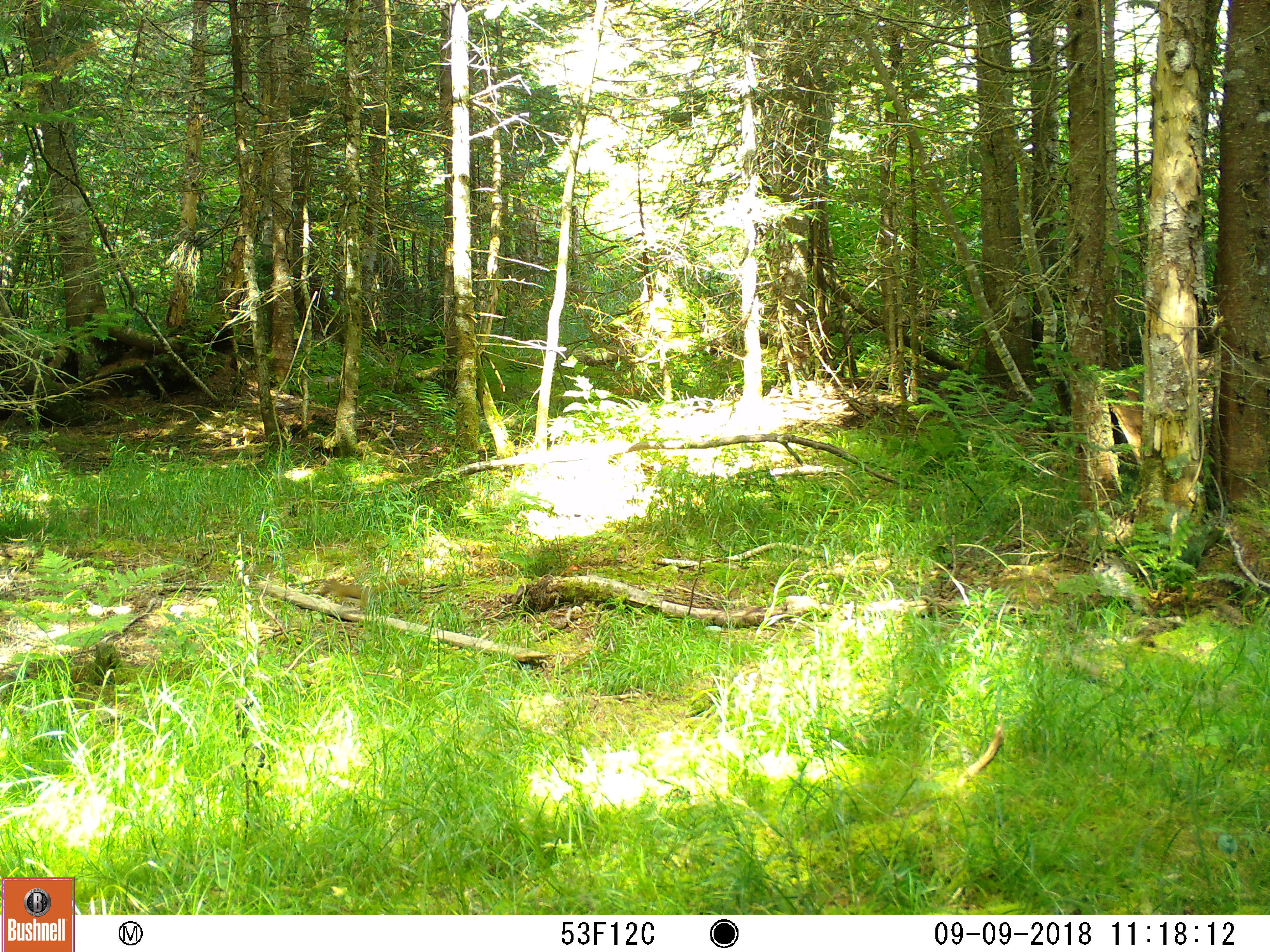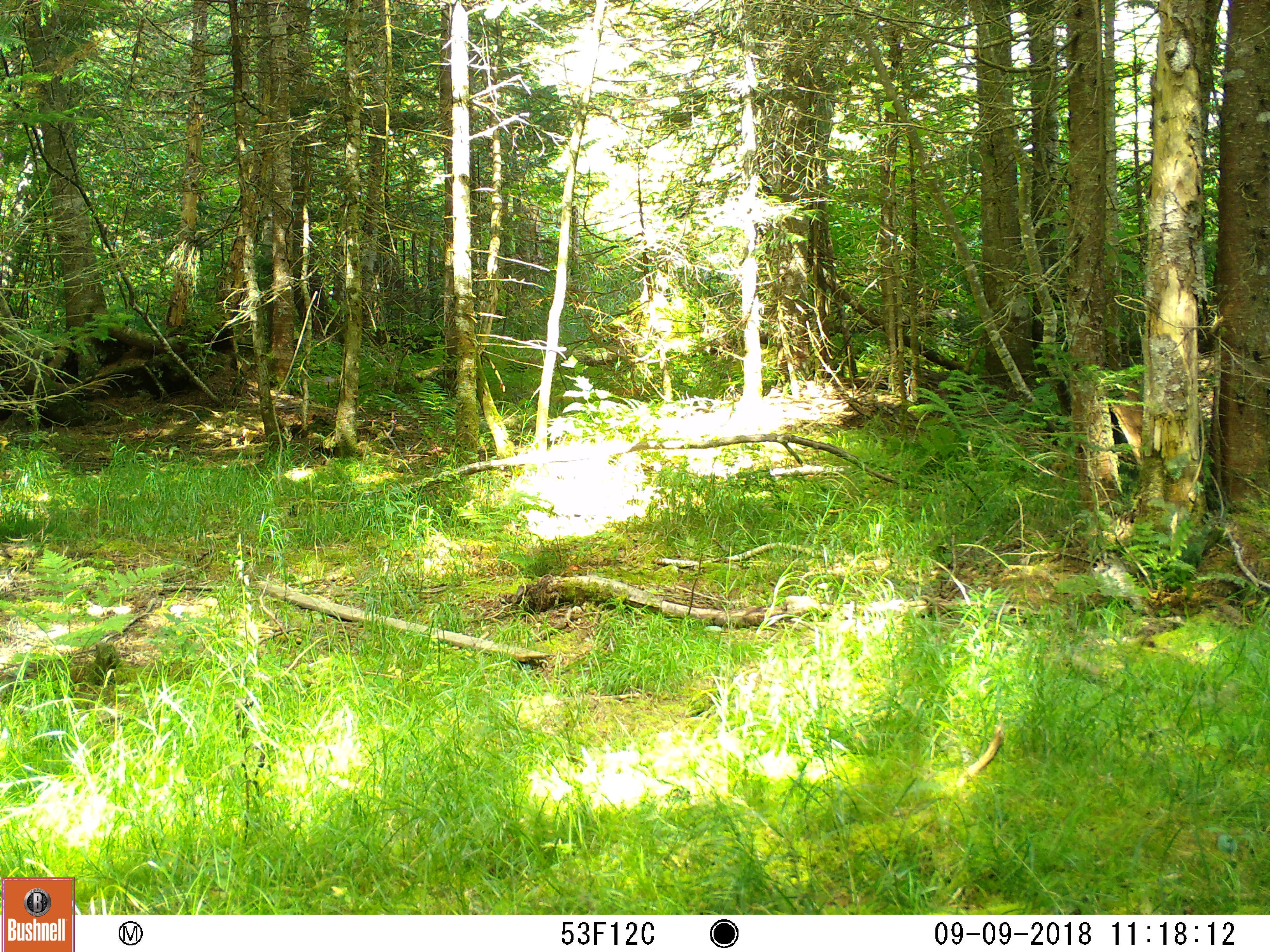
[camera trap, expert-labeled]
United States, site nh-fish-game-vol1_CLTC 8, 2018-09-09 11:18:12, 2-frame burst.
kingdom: Animalia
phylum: Chordata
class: Mammalia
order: Rodentia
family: Sciuridae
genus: Tamiasciurus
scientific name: Tamiasciurus hudsonicus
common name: red squirrel